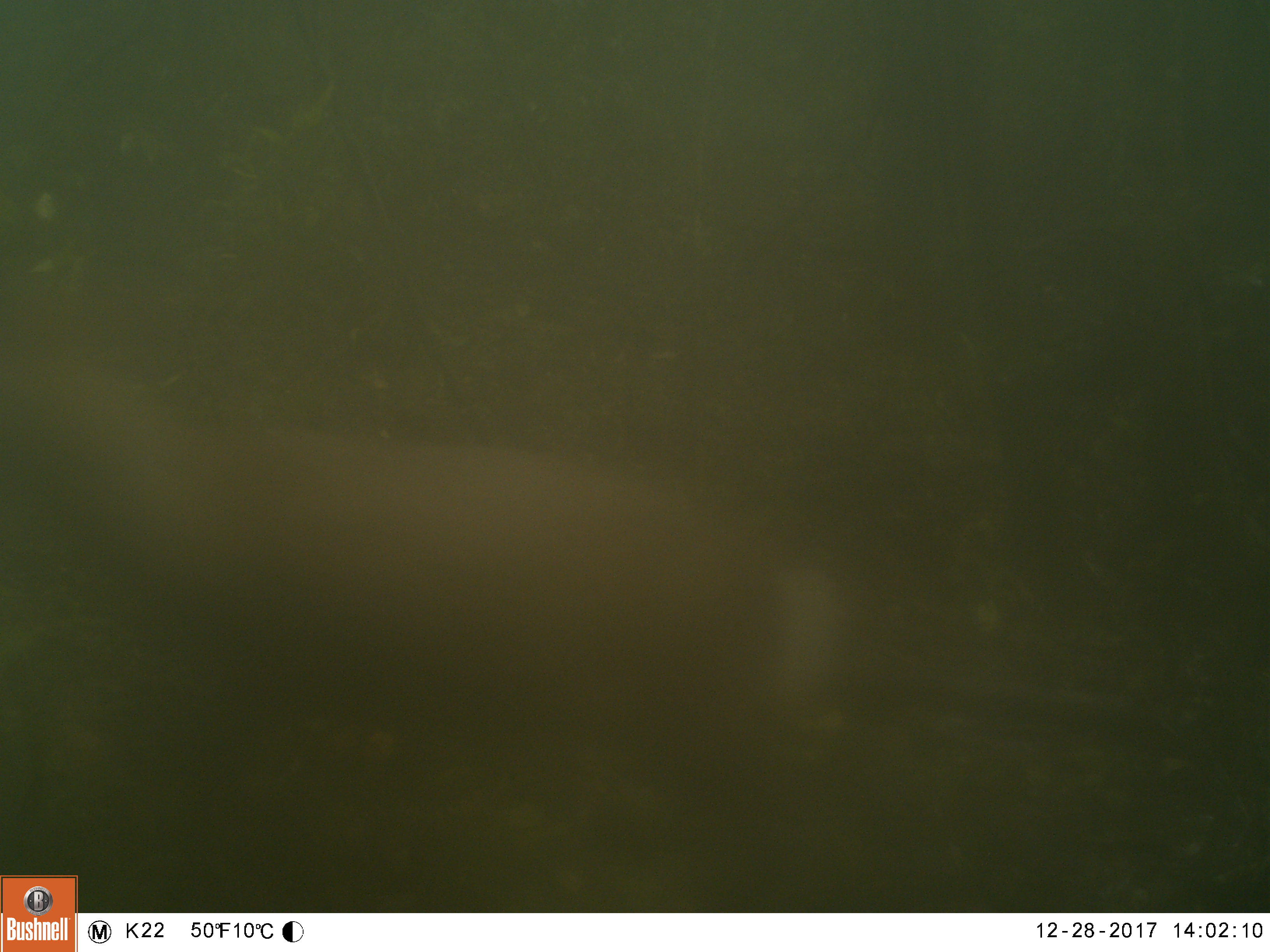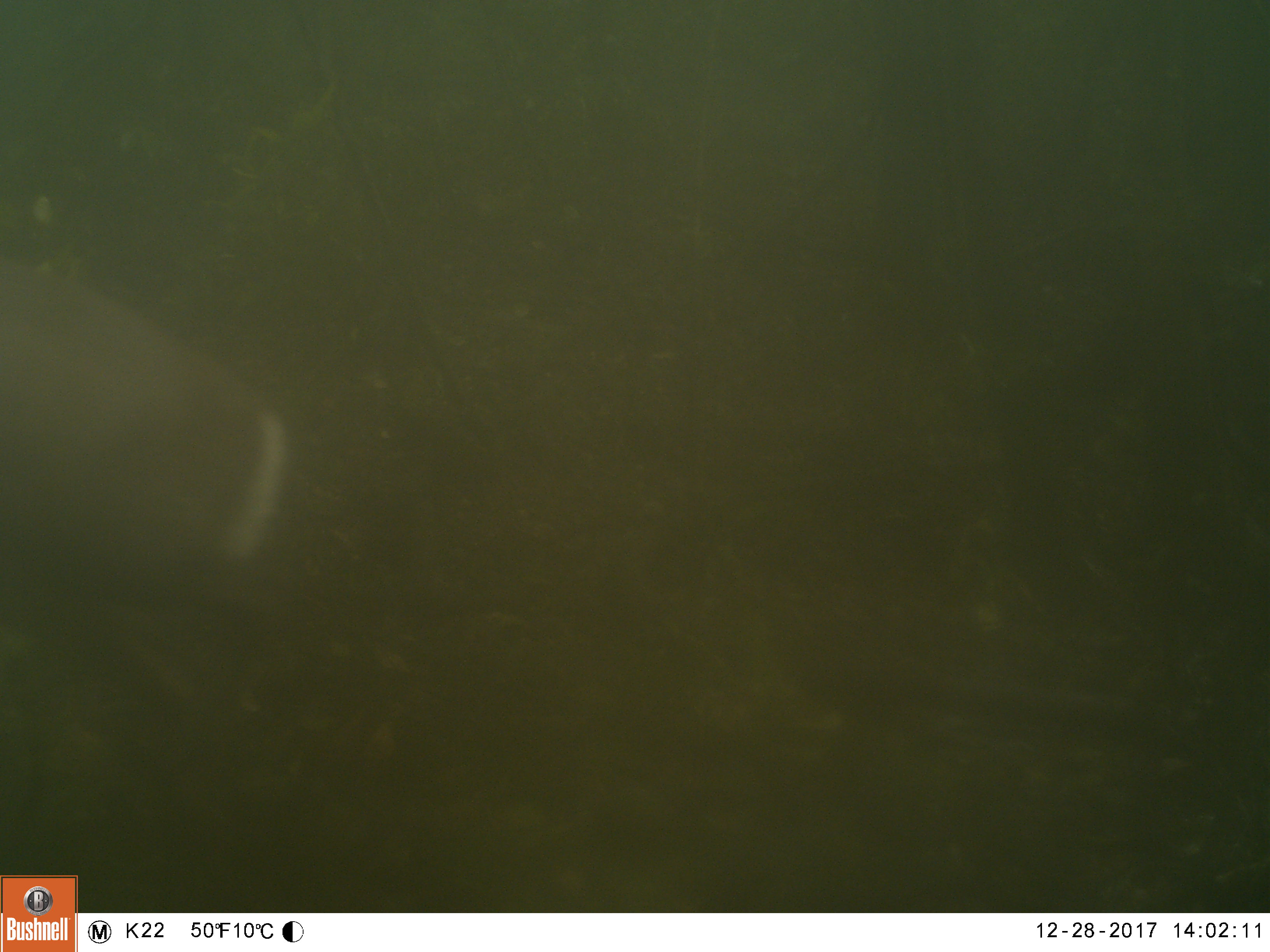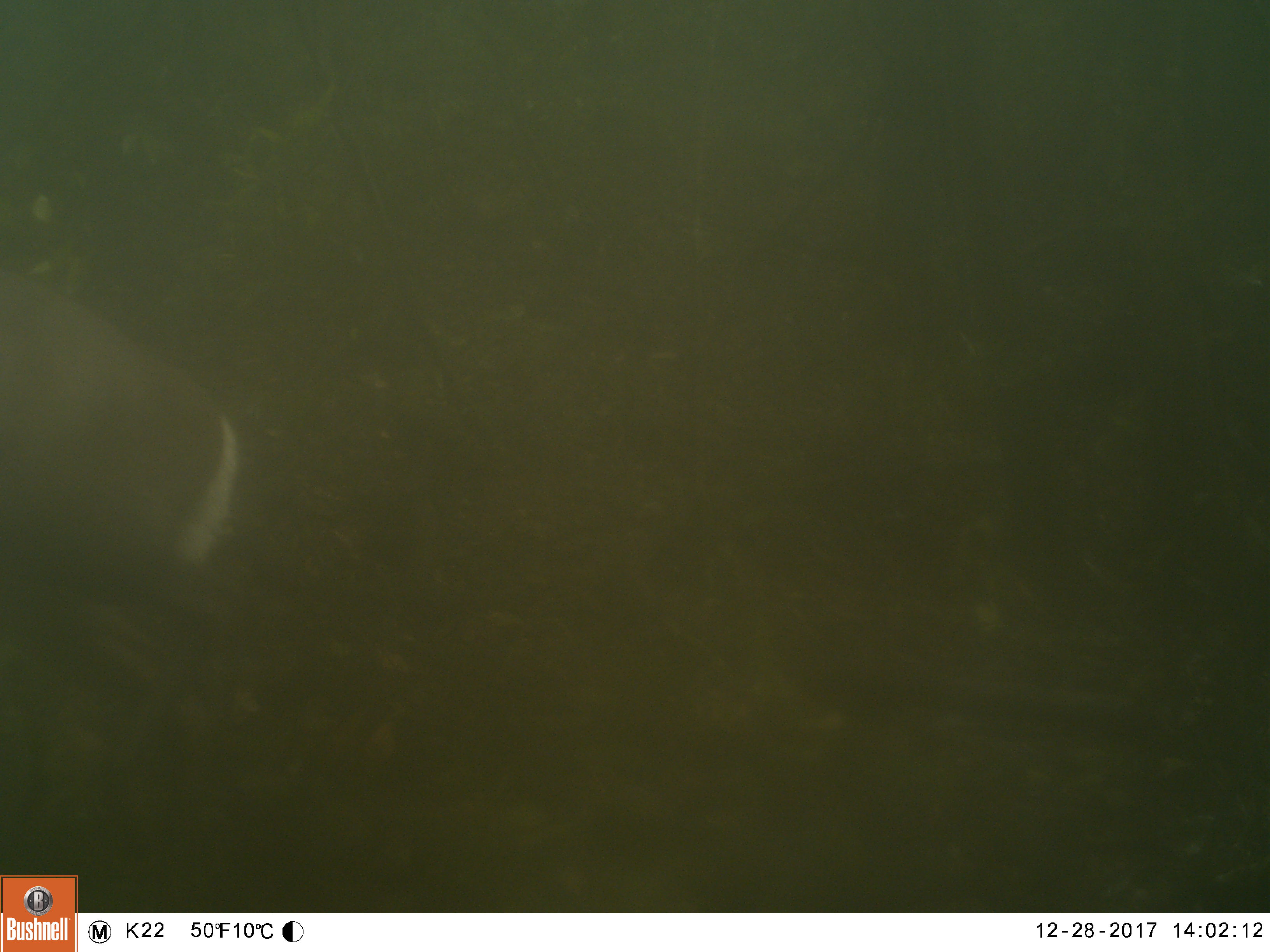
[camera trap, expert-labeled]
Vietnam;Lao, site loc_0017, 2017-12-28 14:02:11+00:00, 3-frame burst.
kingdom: Animalia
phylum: Chordata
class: Mammalia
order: Artiodactyla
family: Cervidae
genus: Muntiacus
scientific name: Muntiacus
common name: muntjacs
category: unidentified muntjac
Unidentified muntjac (muntjacs) (Muntiacus). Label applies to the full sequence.